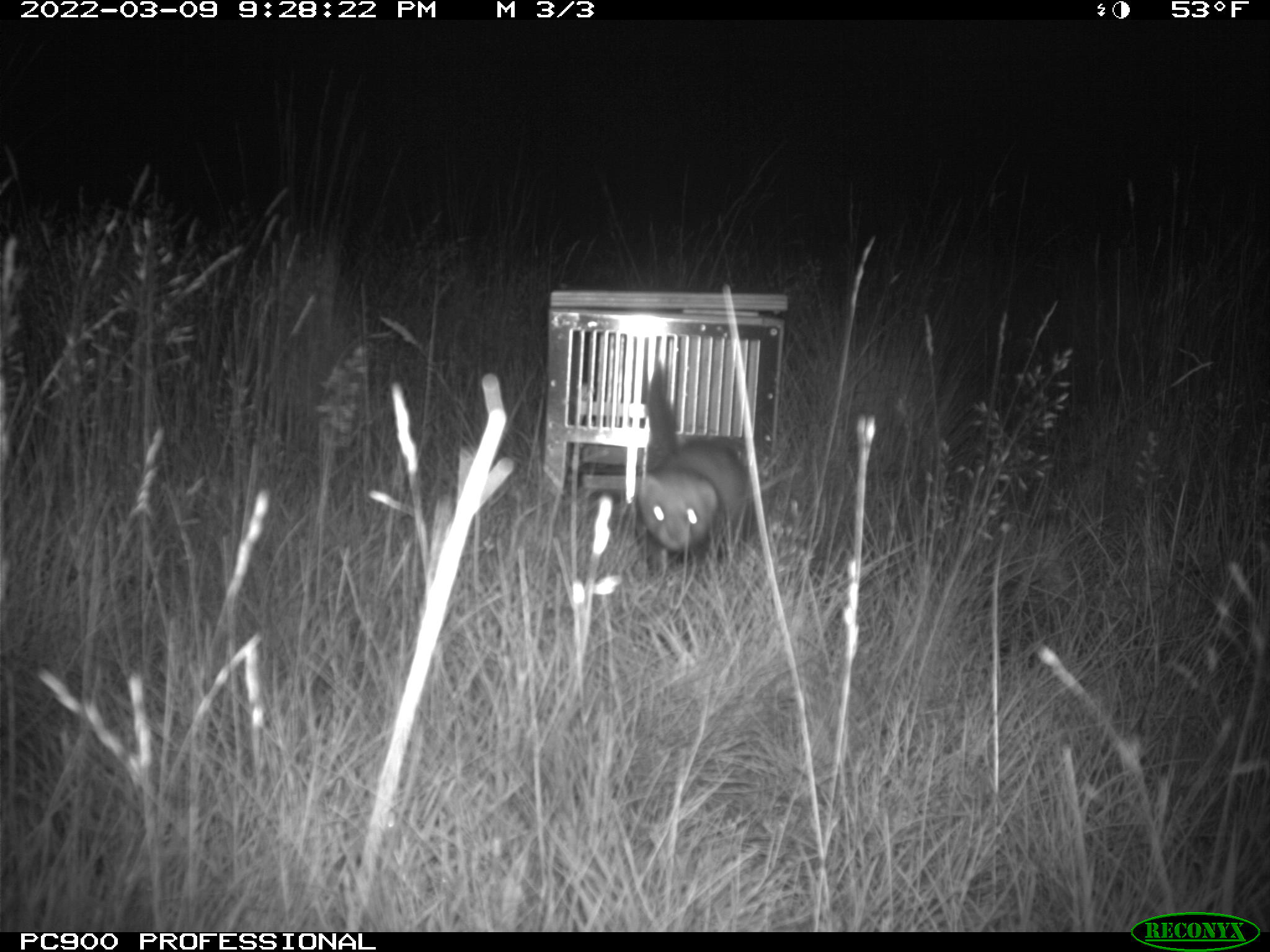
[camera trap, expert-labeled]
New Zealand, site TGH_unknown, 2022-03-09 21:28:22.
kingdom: Animalia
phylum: Chordata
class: Mammalia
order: Carnivora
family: Mustelidae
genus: Mustela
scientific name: Mustela furo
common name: ferret